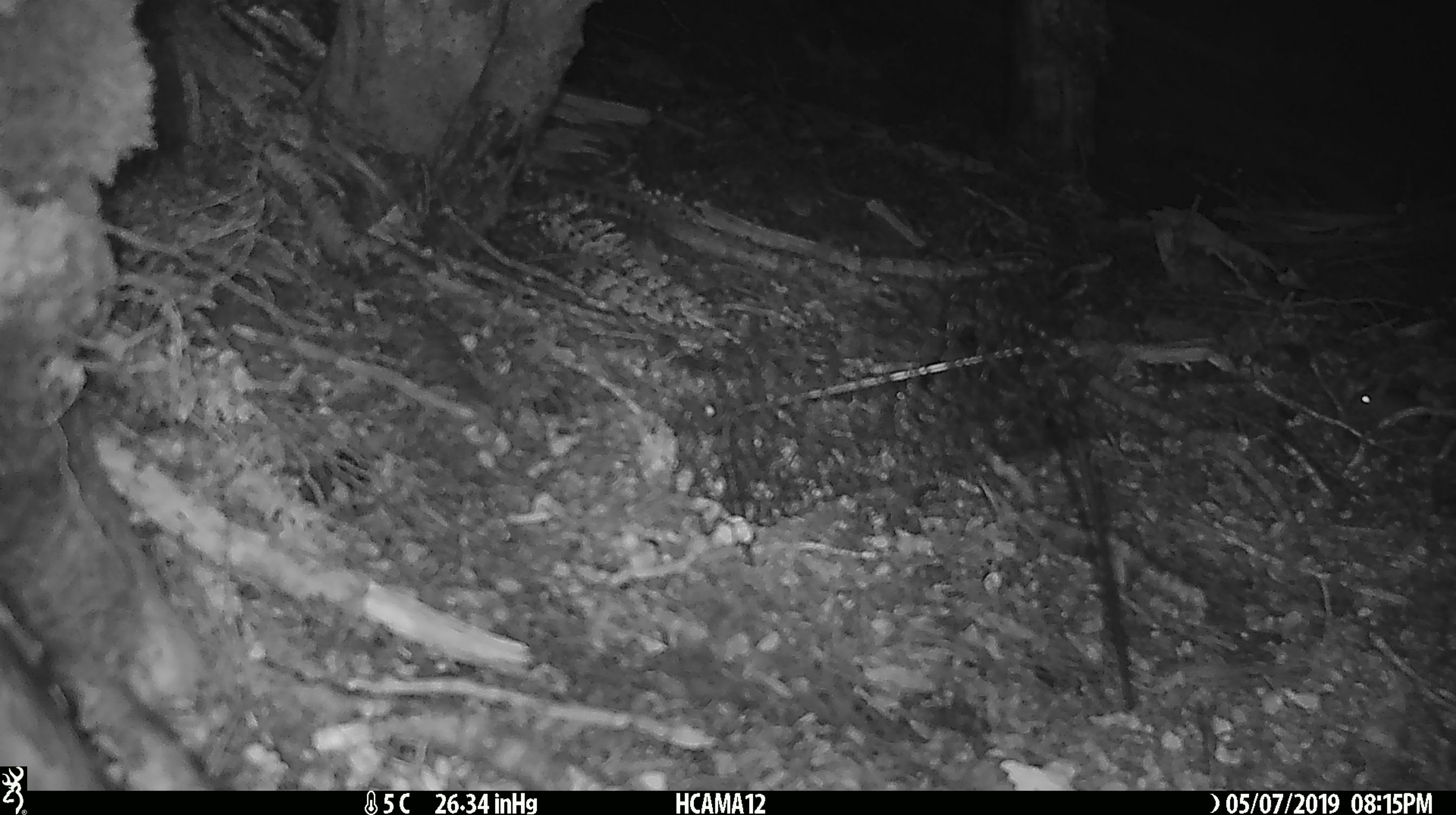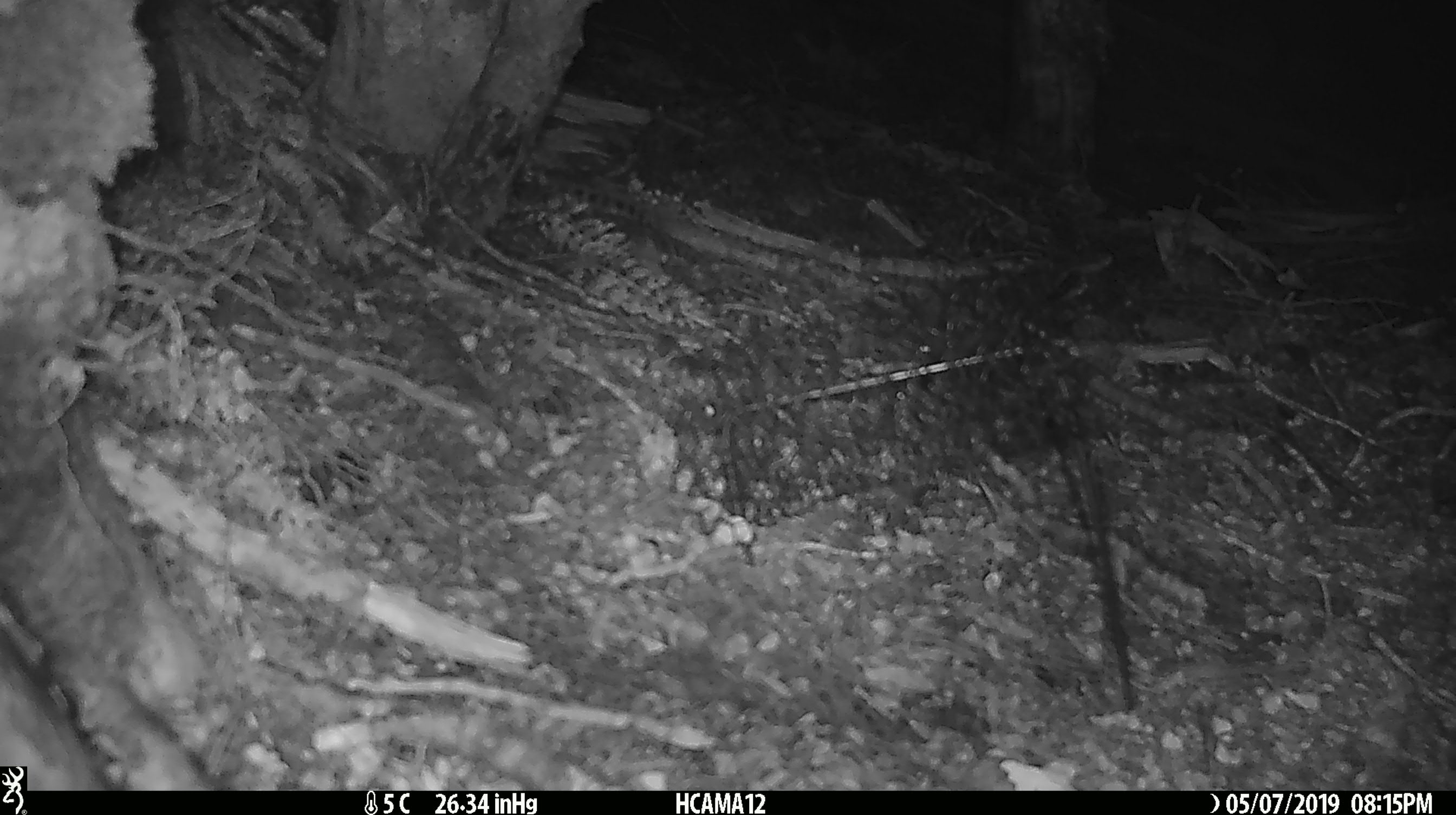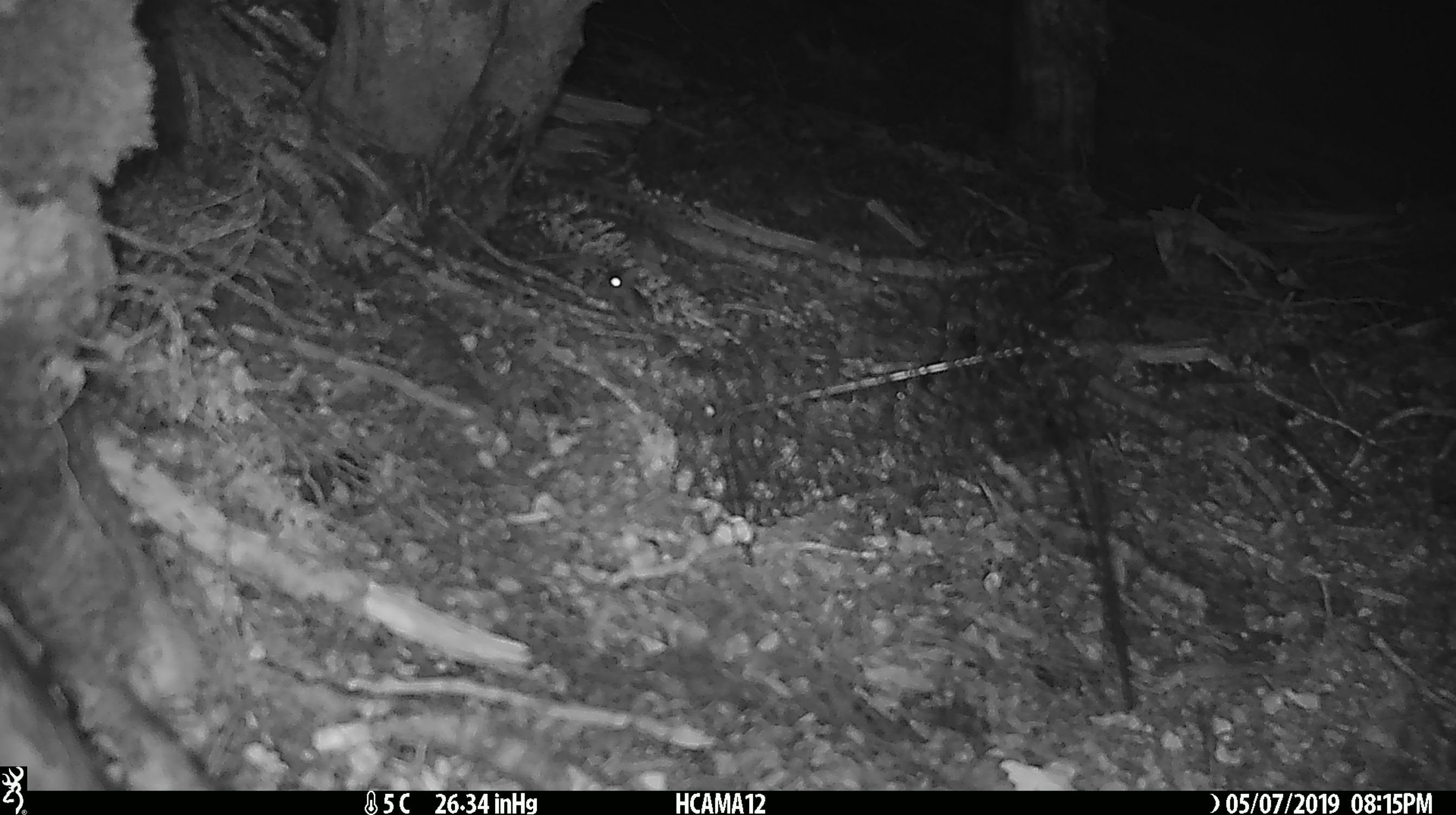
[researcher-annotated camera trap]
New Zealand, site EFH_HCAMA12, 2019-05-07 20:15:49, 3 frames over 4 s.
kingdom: Animalia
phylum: Chordata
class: Mammalia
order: Rodentia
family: Muridae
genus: Mus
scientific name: Mus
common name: mouse